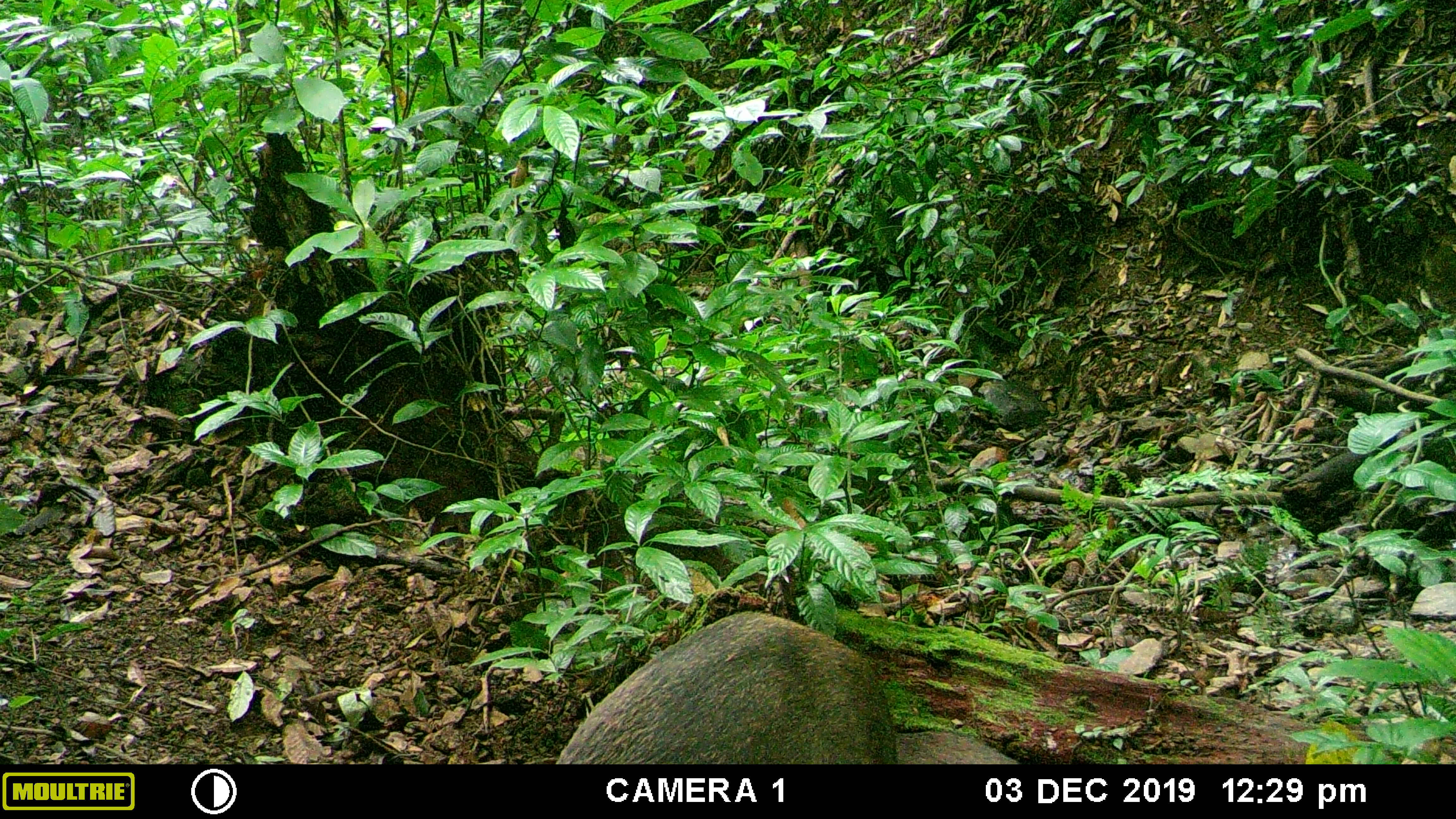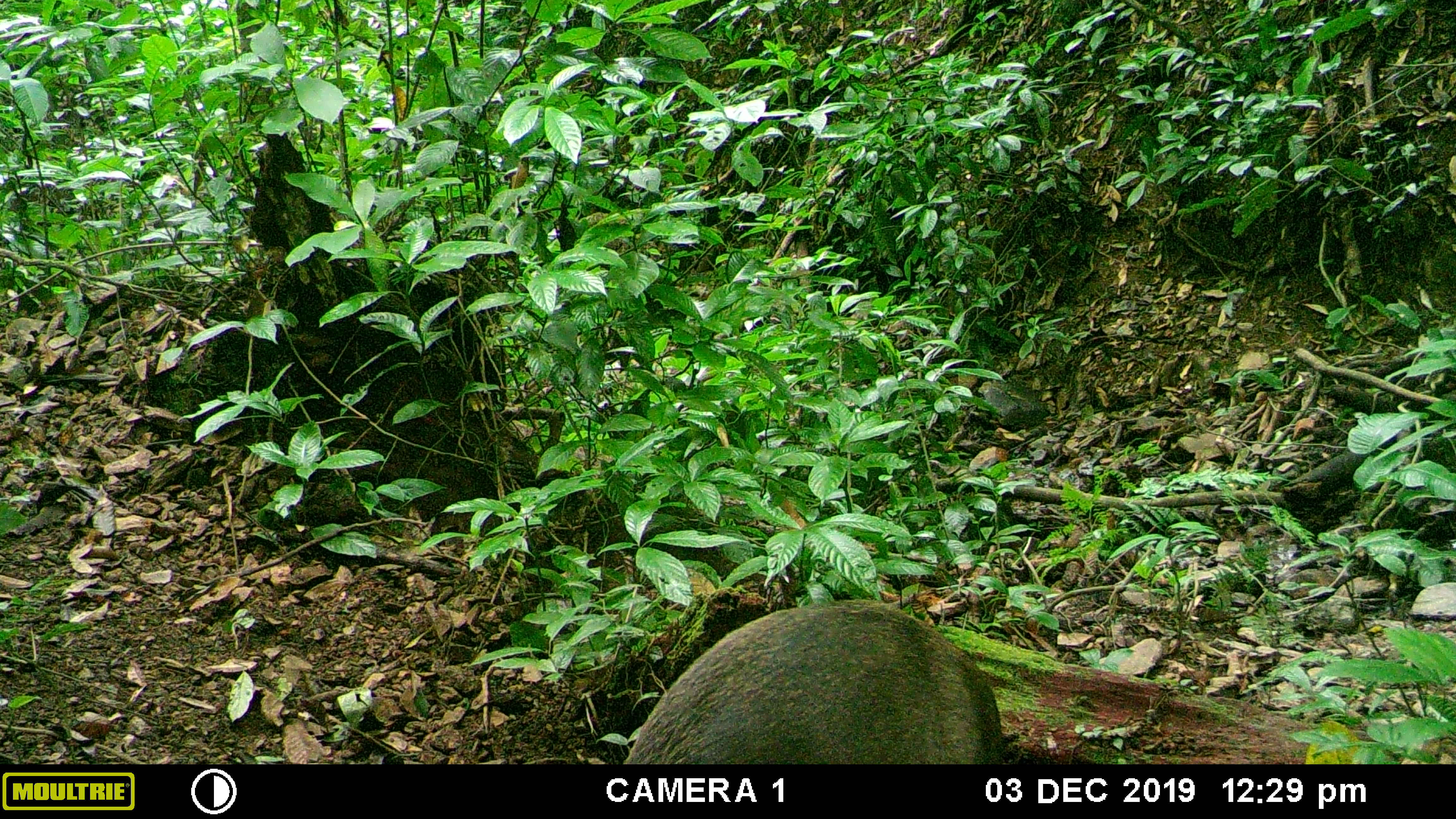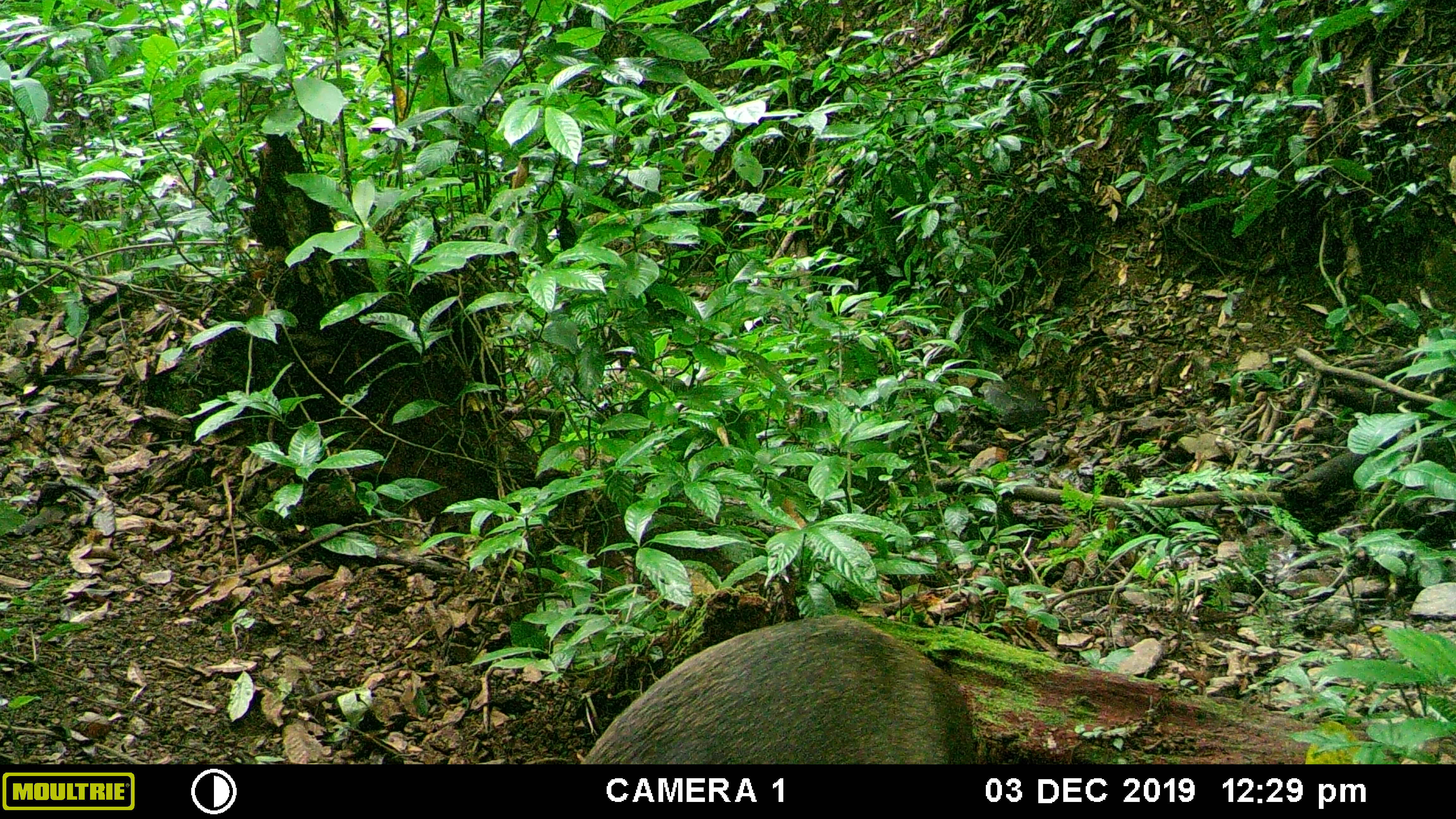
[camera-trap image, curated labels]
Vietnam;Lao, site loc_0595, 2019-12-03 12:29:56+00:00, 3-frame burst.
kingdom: Animalia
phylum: Chordata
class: Mammalia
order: Artiodactyla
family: Suidae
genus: Sus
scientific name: Sus scrofa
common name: eurasian wild pig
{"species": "eurasian wild pig (Sus scrofa)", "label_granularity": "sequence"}